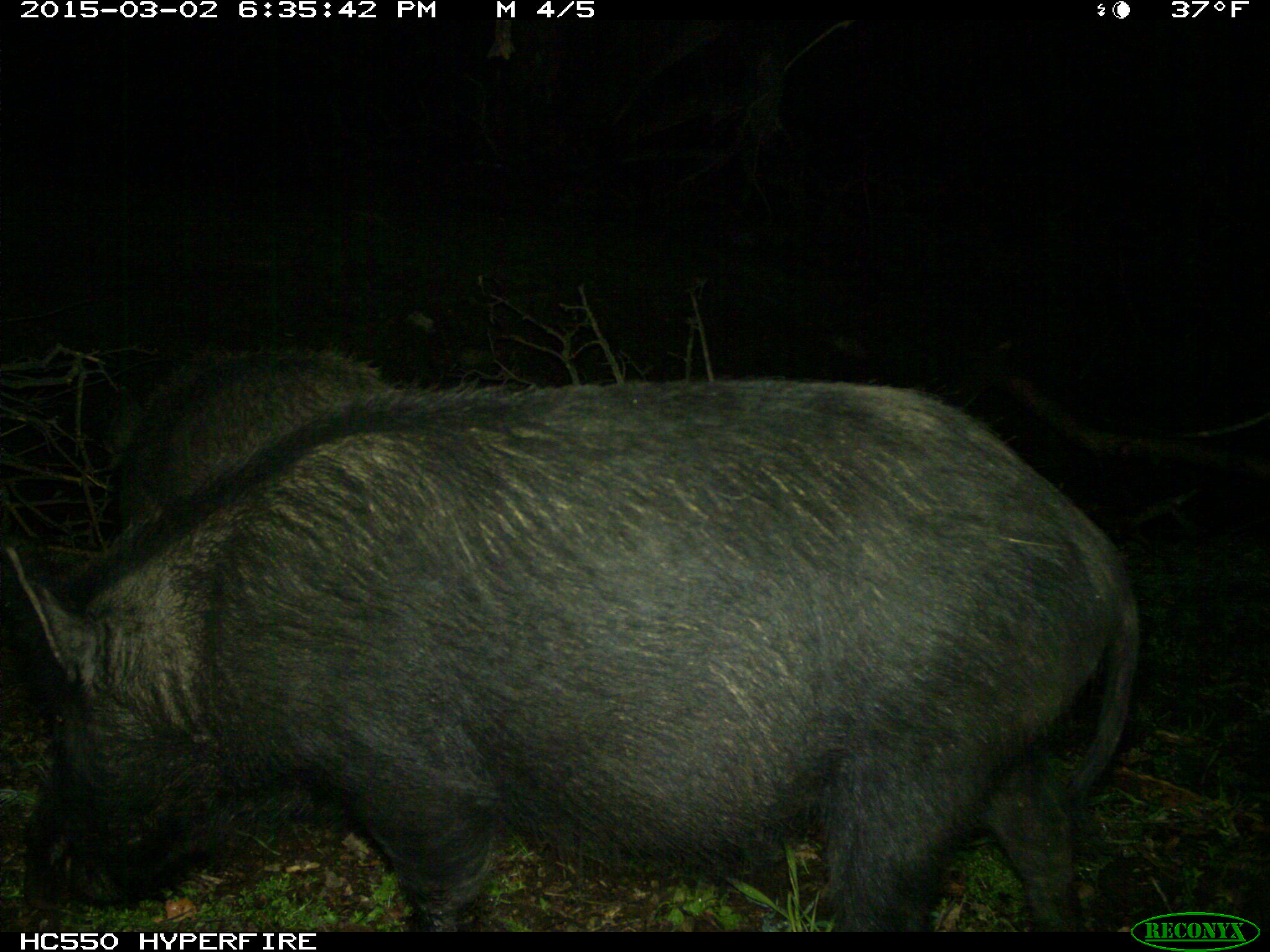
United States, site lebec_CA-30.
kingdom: Animalia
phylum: Chordata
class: Mammalia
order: Artiodactyla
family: Suidae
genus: Sus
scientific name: Sus scrofa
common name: wild boar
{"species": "Sus scrofa (wild boar)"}